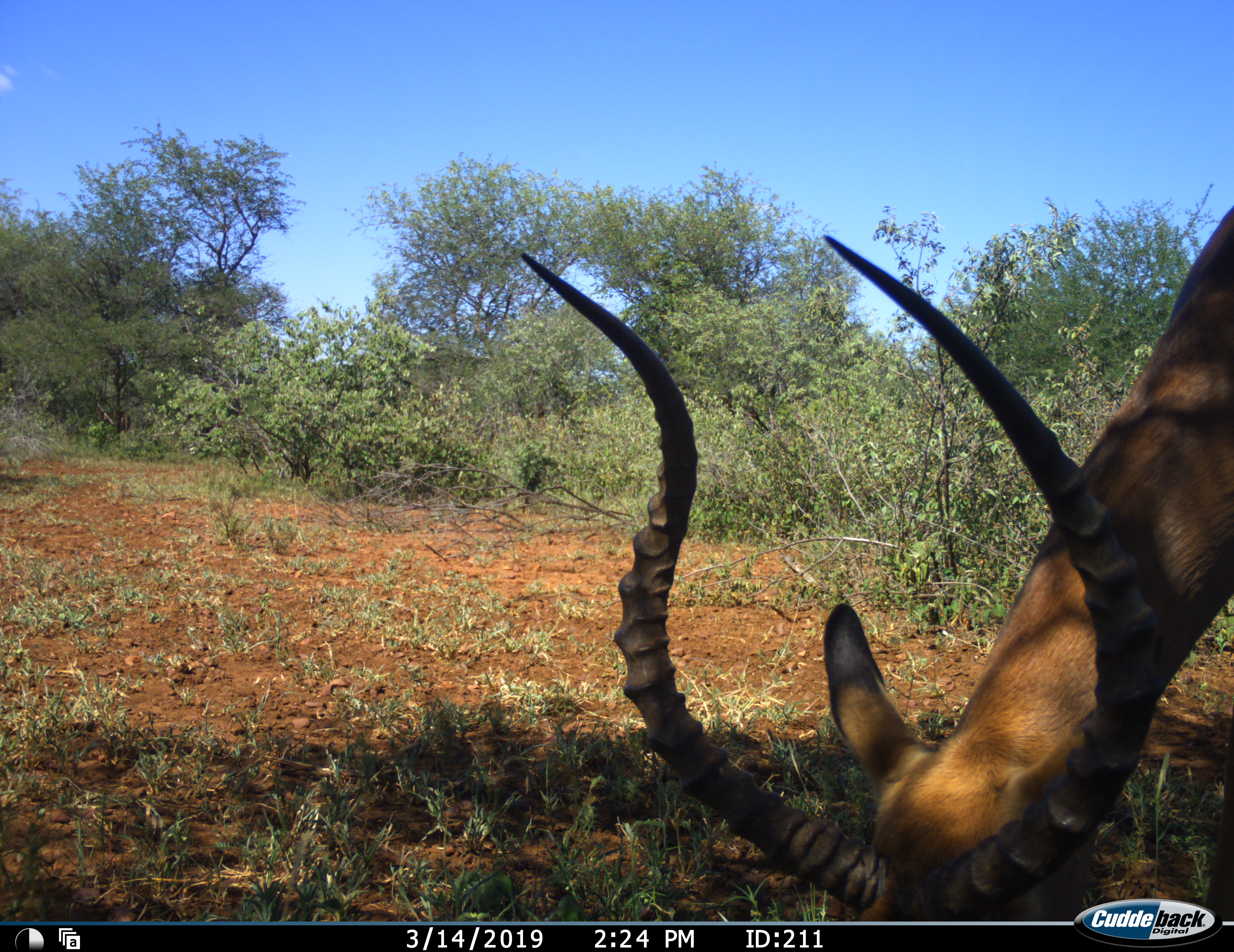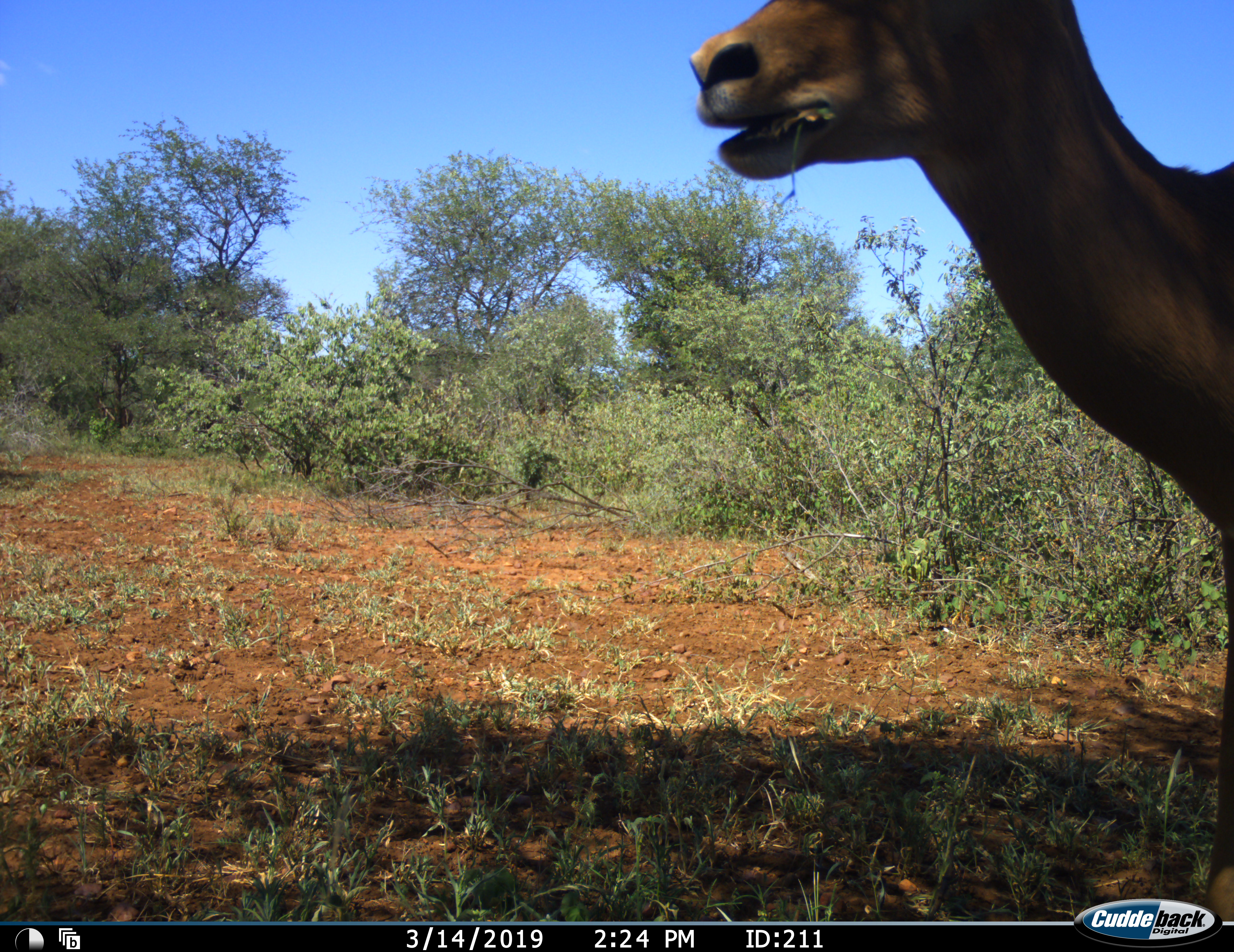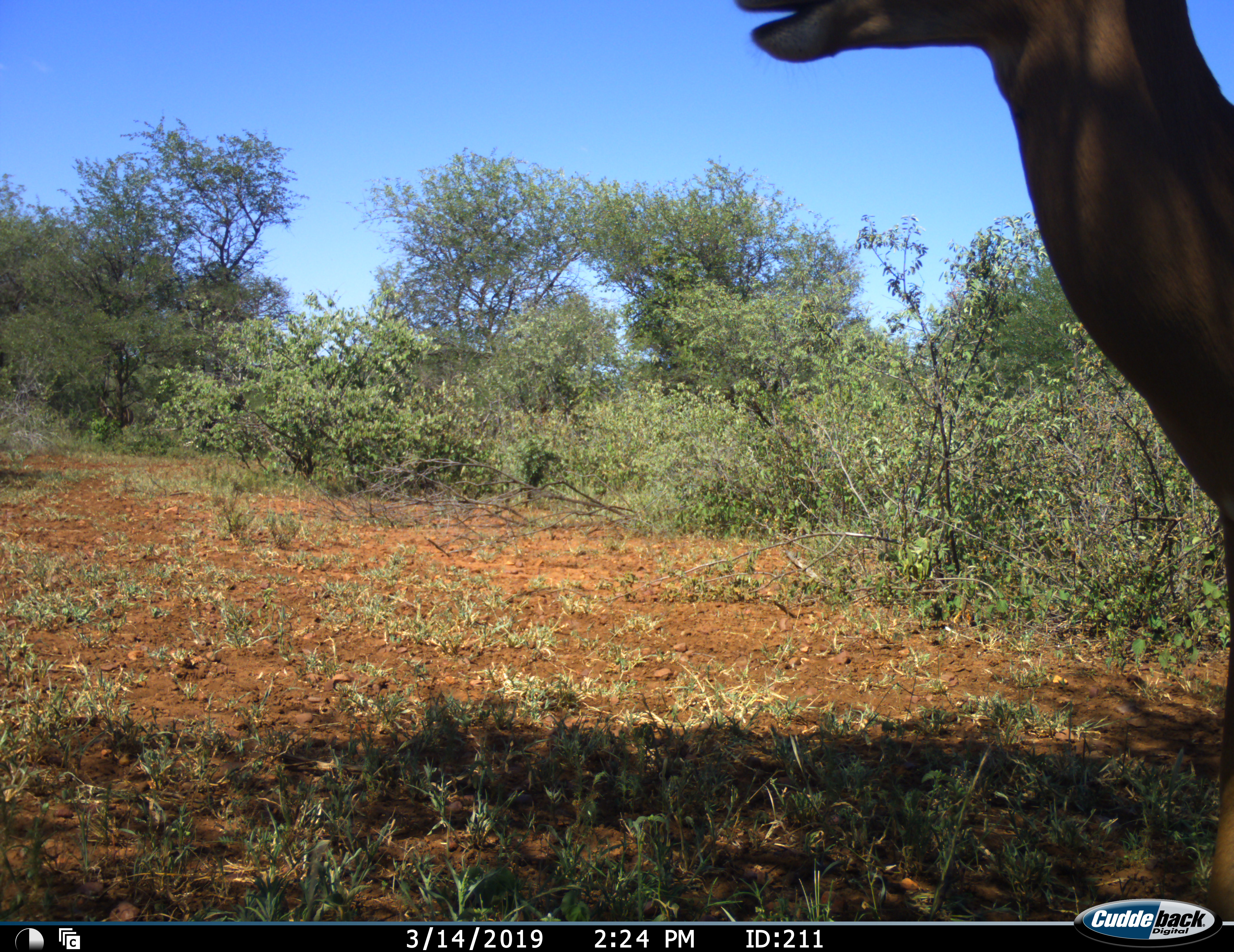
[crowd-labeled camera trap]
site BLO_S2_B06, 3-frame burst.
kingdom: Animalia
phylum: Chordata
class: Mammalia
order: Artiodactyla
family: Bovidae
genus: Aepyceros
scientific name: Aepyceros melampus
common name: impala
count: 1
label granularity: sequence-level